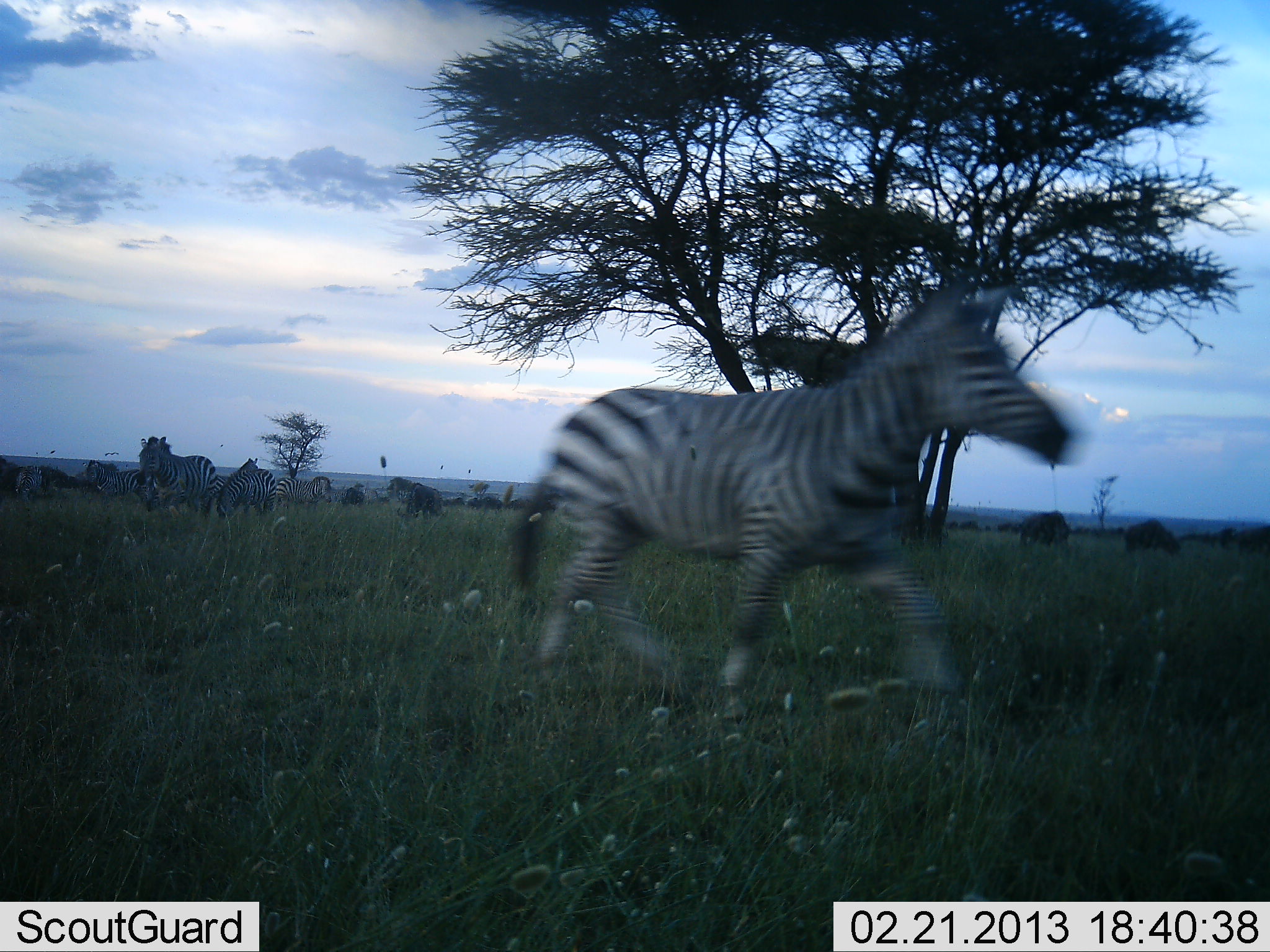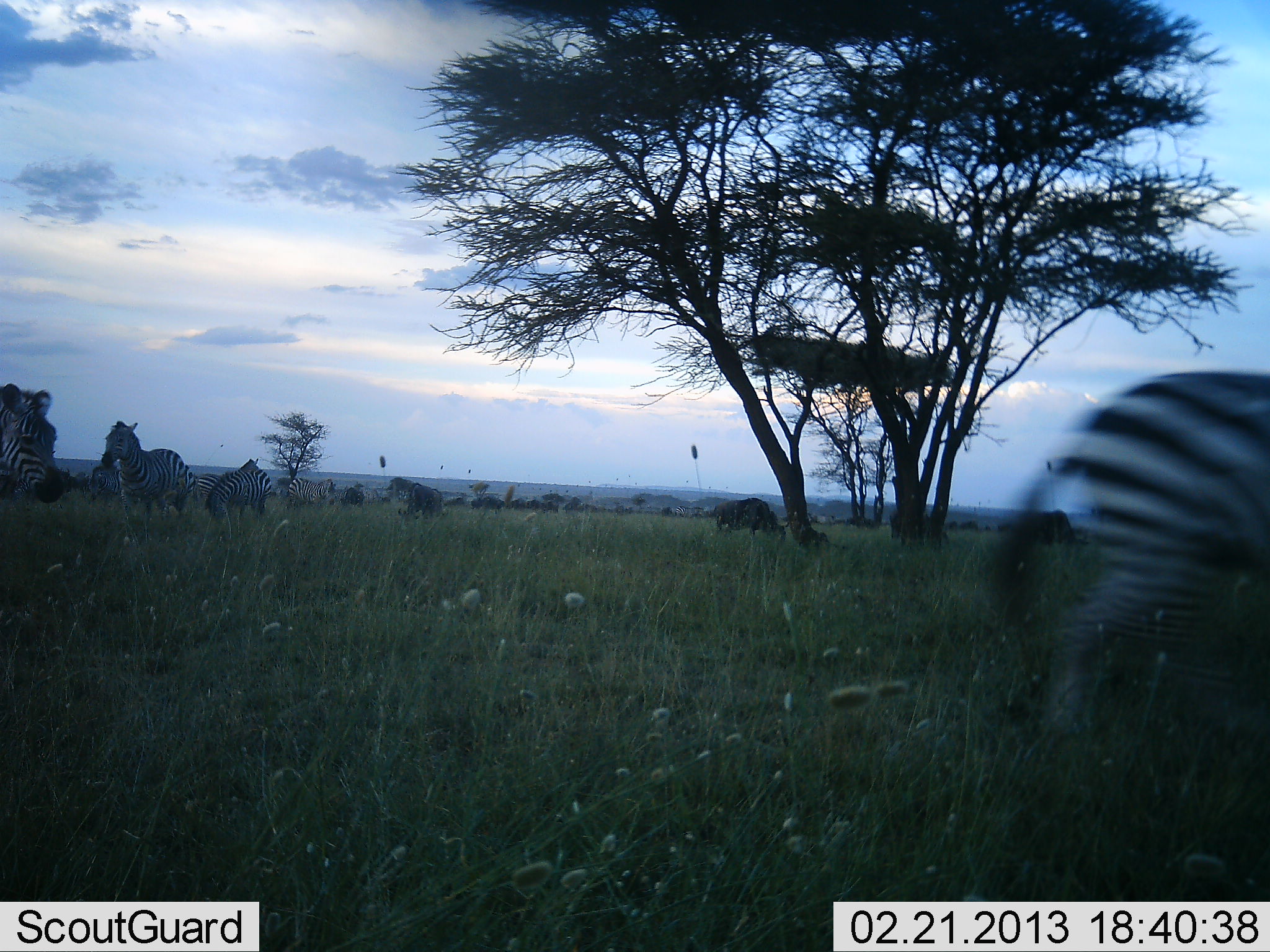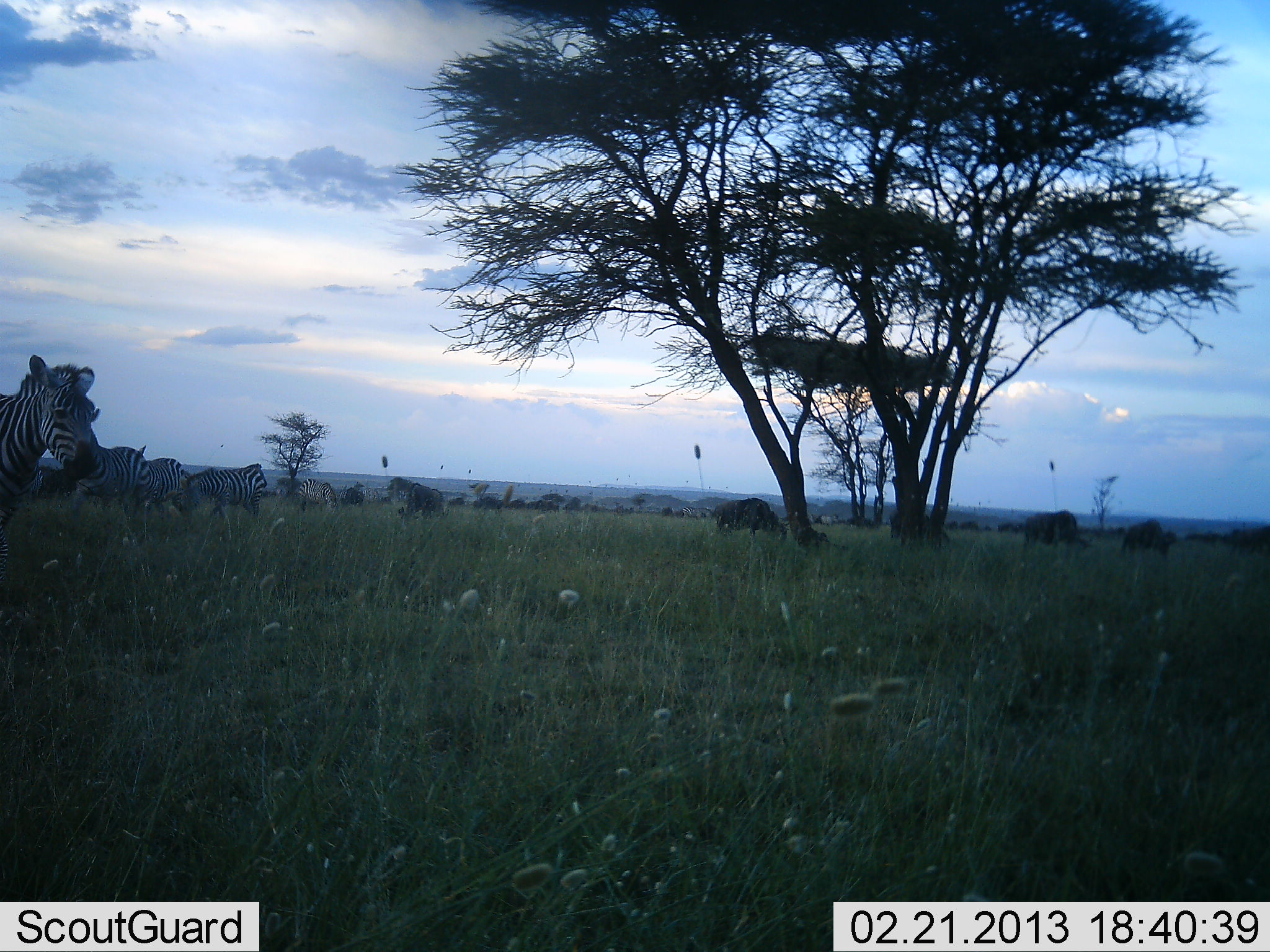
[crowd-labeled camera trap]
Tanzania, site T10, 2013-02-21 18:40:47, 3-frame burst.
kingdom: Animalia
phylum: Chordata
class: Mammalia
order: Artiodactyla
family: Bovidae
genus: Connochaetes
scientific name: Connochaetes taurinus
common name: blue wildebeest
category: wildebeest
Wildebeest (blue wildebeest) (Connochaetes taurinus), count 5. Behavior (volunteer vote fractions): standing 21%, resting 0%, moving 29%, interacting 0%. Young present (vote fraction): 0%. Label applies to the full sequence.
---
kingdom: Animalia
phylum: Chordata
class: Mammalia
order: Perissodactyla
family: Equidae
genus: Equus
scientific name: Equus quagga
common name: plains zebra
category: zebra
Zebra (plains zebra) (Equus quagga), count 7. Behavior (volunteer vote fractions): standing 31%, resting 0%, moving 93%, interacting 3%. Young present (vote fraction): 0%. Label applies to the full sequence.